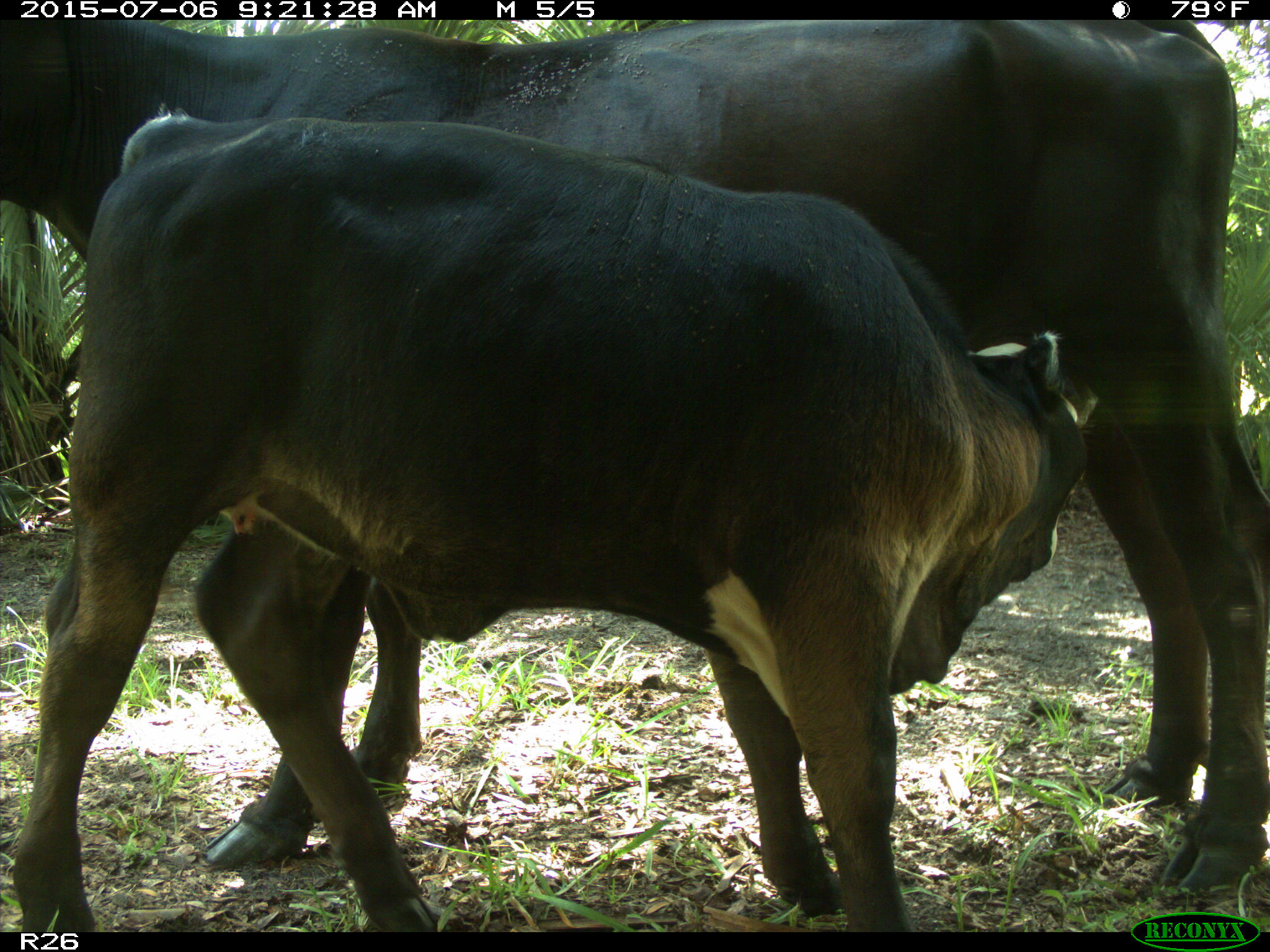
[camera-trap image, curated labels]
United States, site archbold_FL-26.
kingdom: Animalia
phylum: Chordata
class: Mammalia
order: Artiodactyla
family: Bovidae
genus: Bos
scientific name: Bos taurus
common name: domestic cow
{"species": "Bos taurus (domestic cow)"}